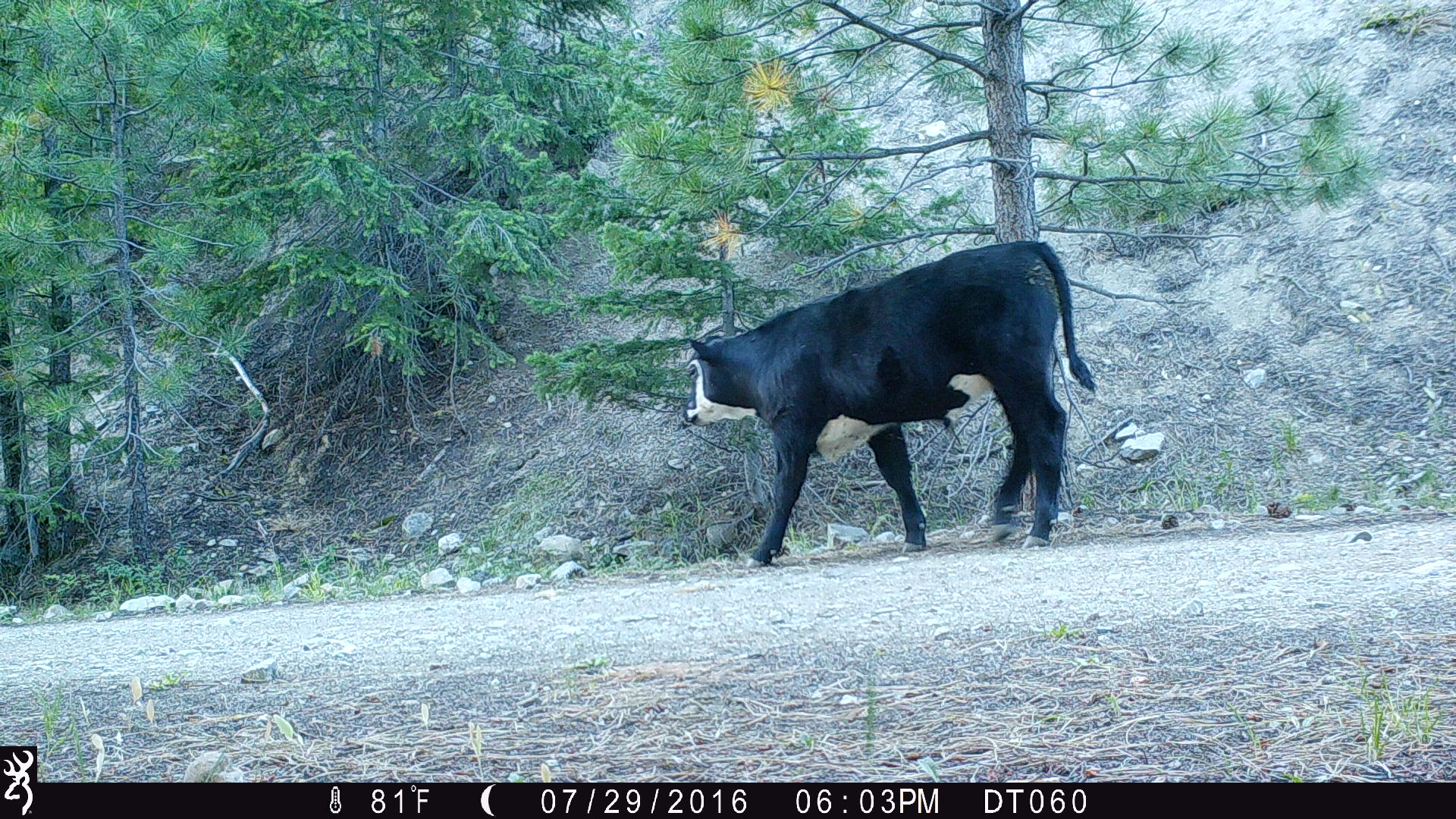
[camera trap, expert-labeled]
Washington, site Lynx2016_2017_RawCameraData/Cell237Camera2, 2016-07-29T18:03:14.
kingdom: Animalia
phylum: Chordata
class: Mammalia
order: Artiodactyla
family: Bovidae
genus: Bos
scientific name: Bos taurus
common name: domestic cattle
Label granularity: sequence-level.